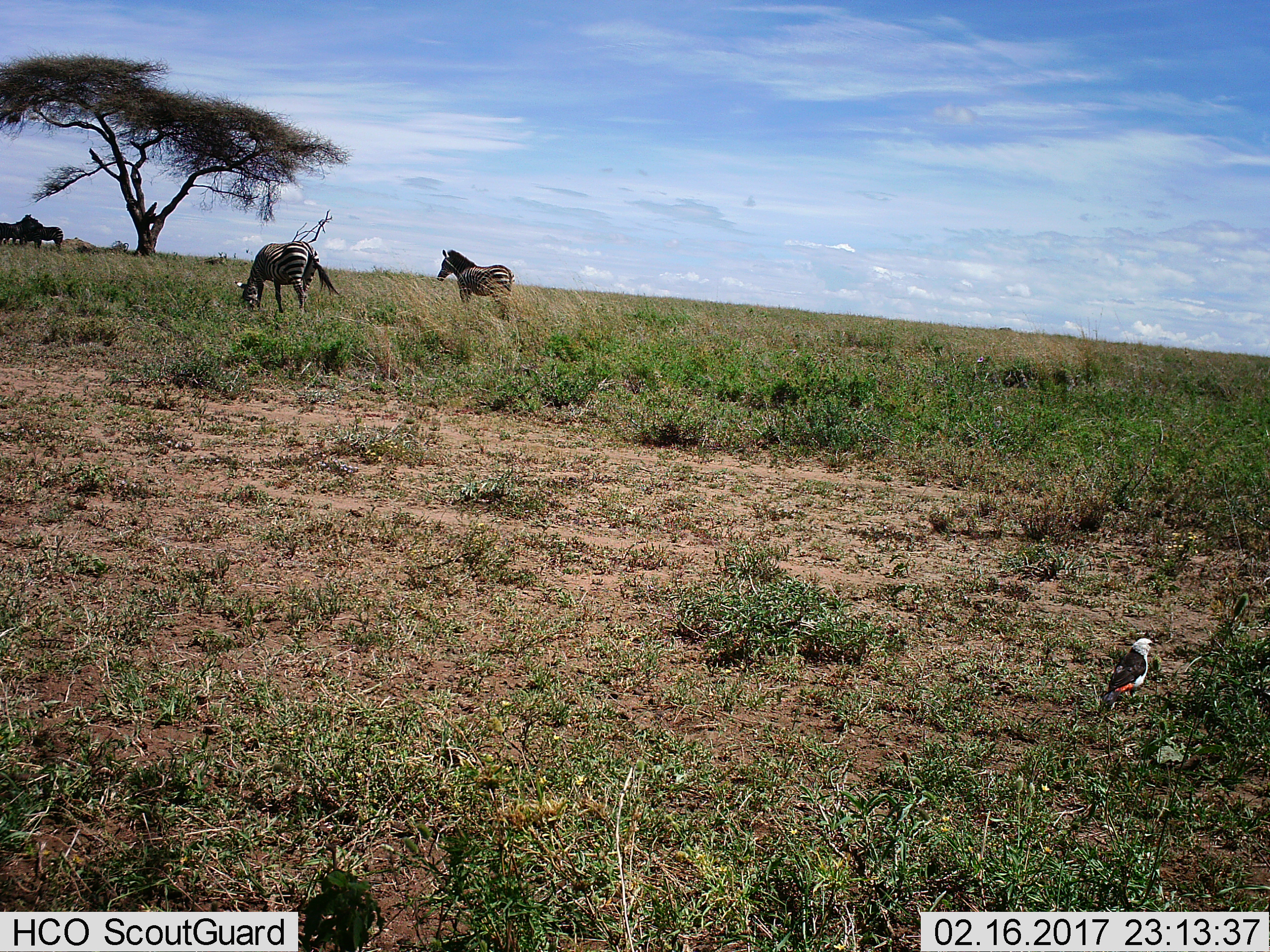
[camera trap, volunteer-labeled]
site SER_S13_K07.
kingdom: Animalia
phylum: Chordata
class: Mammalia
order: Perissodactyla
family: Equidae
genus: Equus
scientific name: Equus quagga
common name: plains zebra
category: zebraplains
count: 4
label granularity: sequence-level